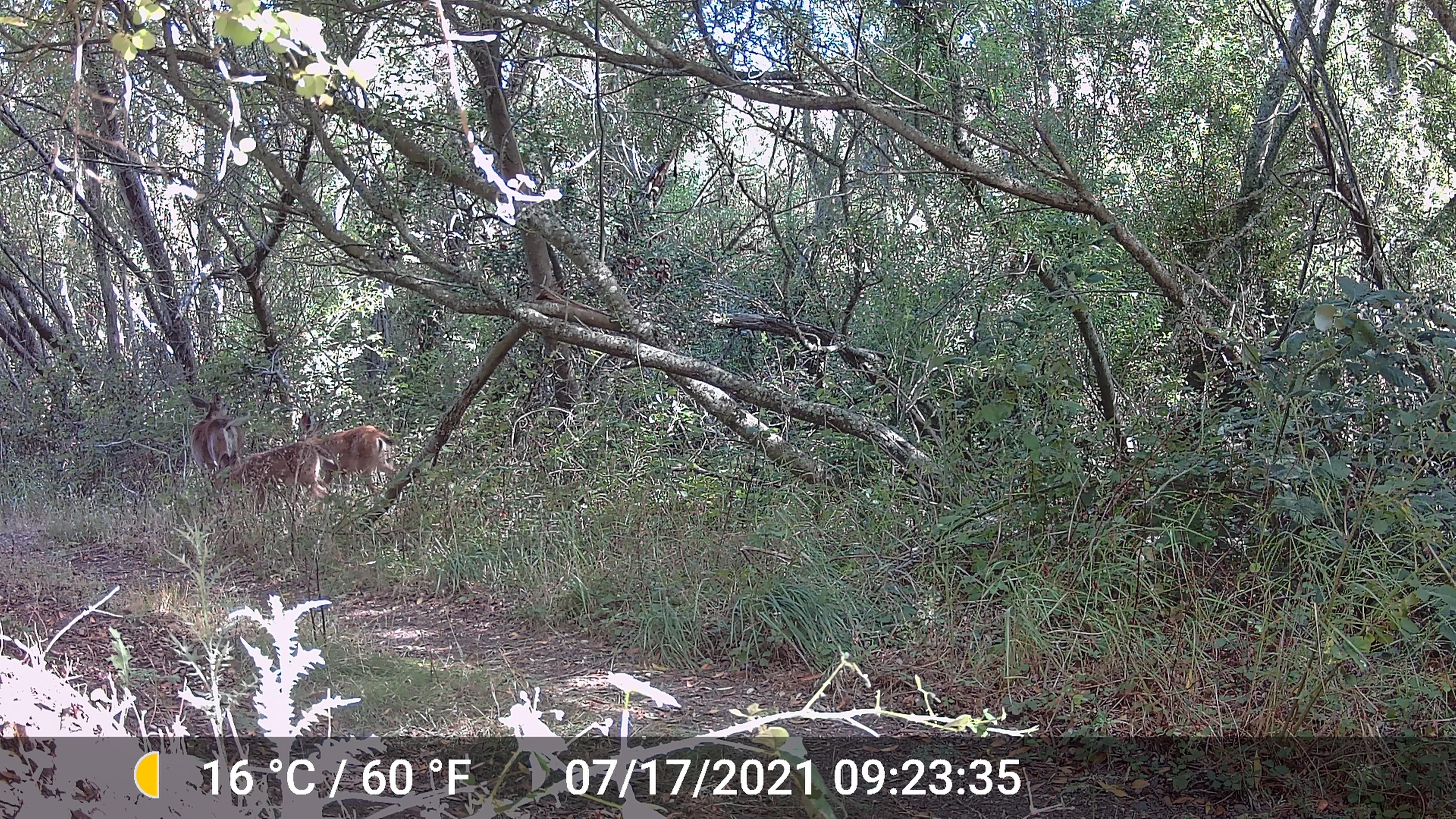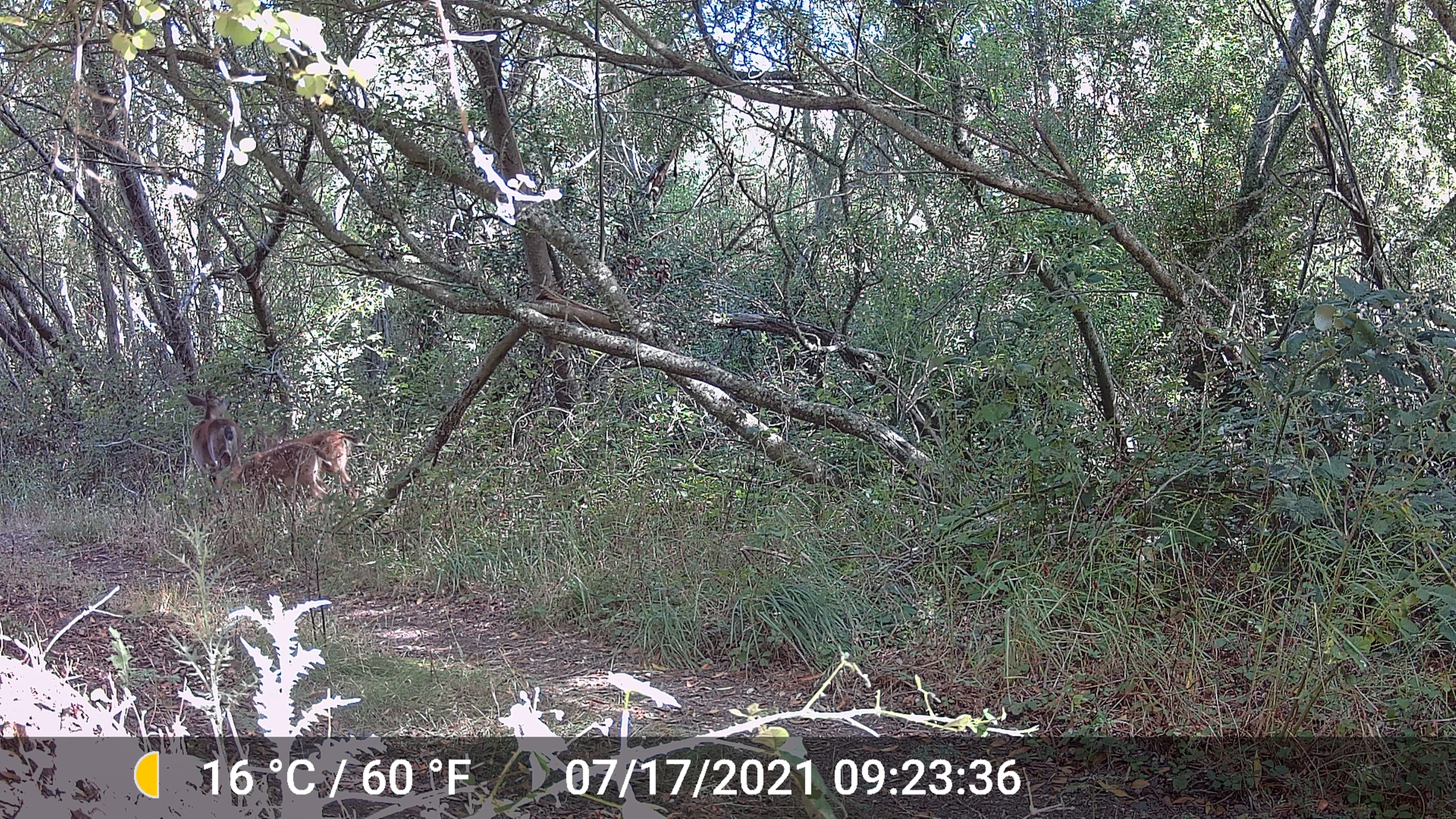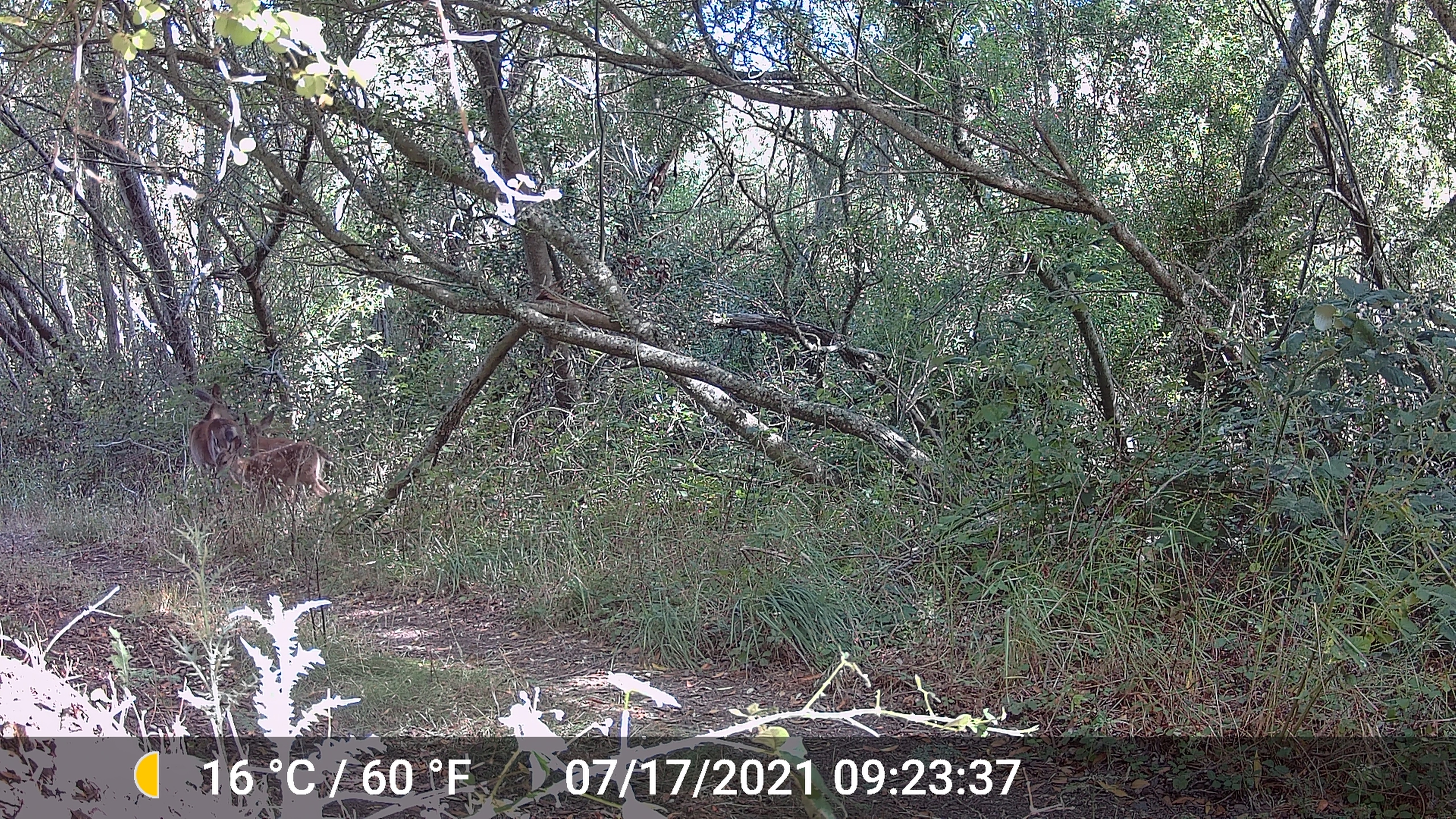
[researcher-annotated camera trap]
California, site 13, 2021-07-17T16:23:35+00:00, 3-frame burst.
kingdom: Animalia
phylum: Chordata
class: Mammalia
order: Artiodactyla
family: Cervidae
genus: Odocoileus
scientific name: Odocoileus hemionus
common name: mule deer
Mule deer (Odocoileus hemionus).